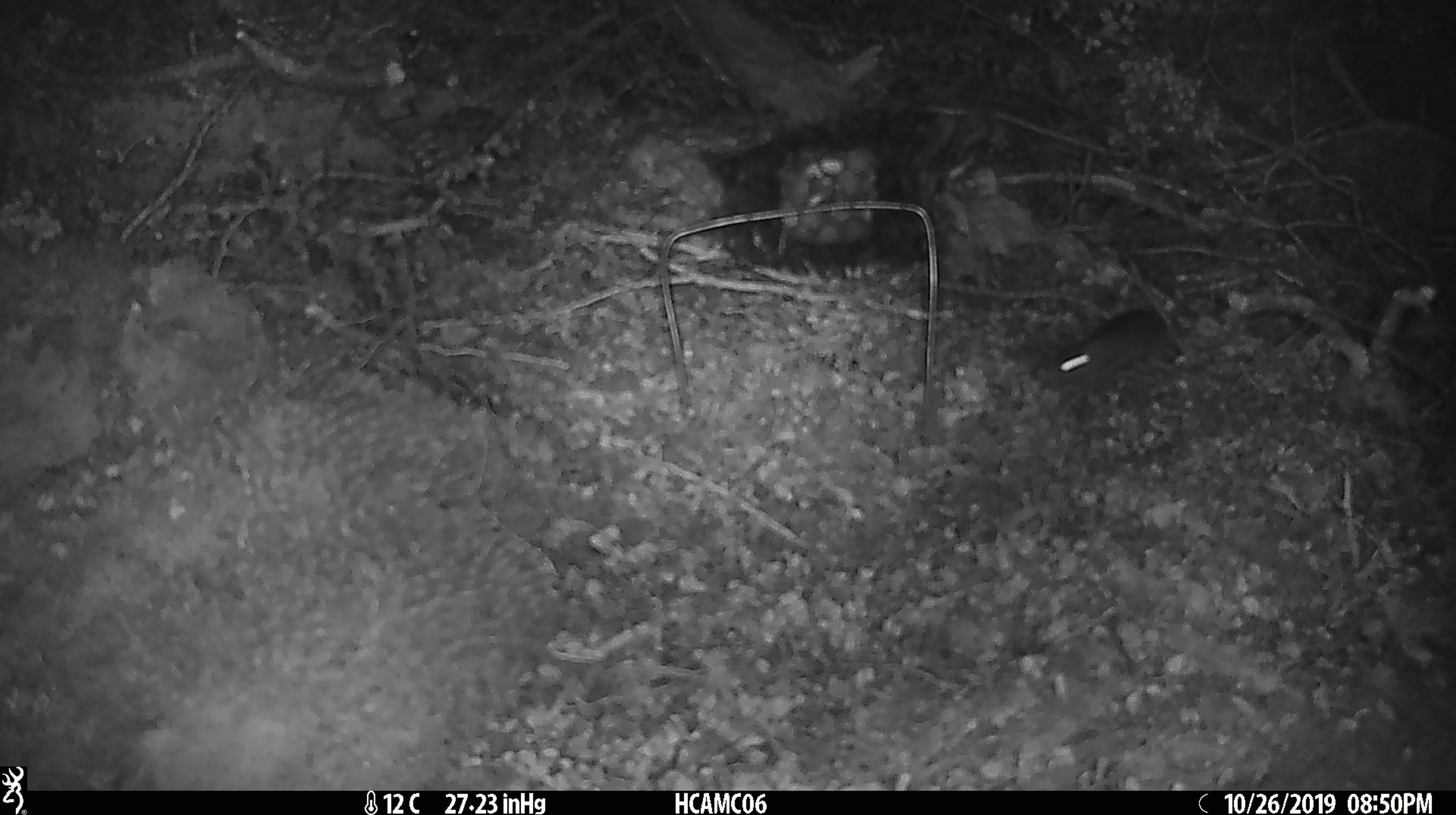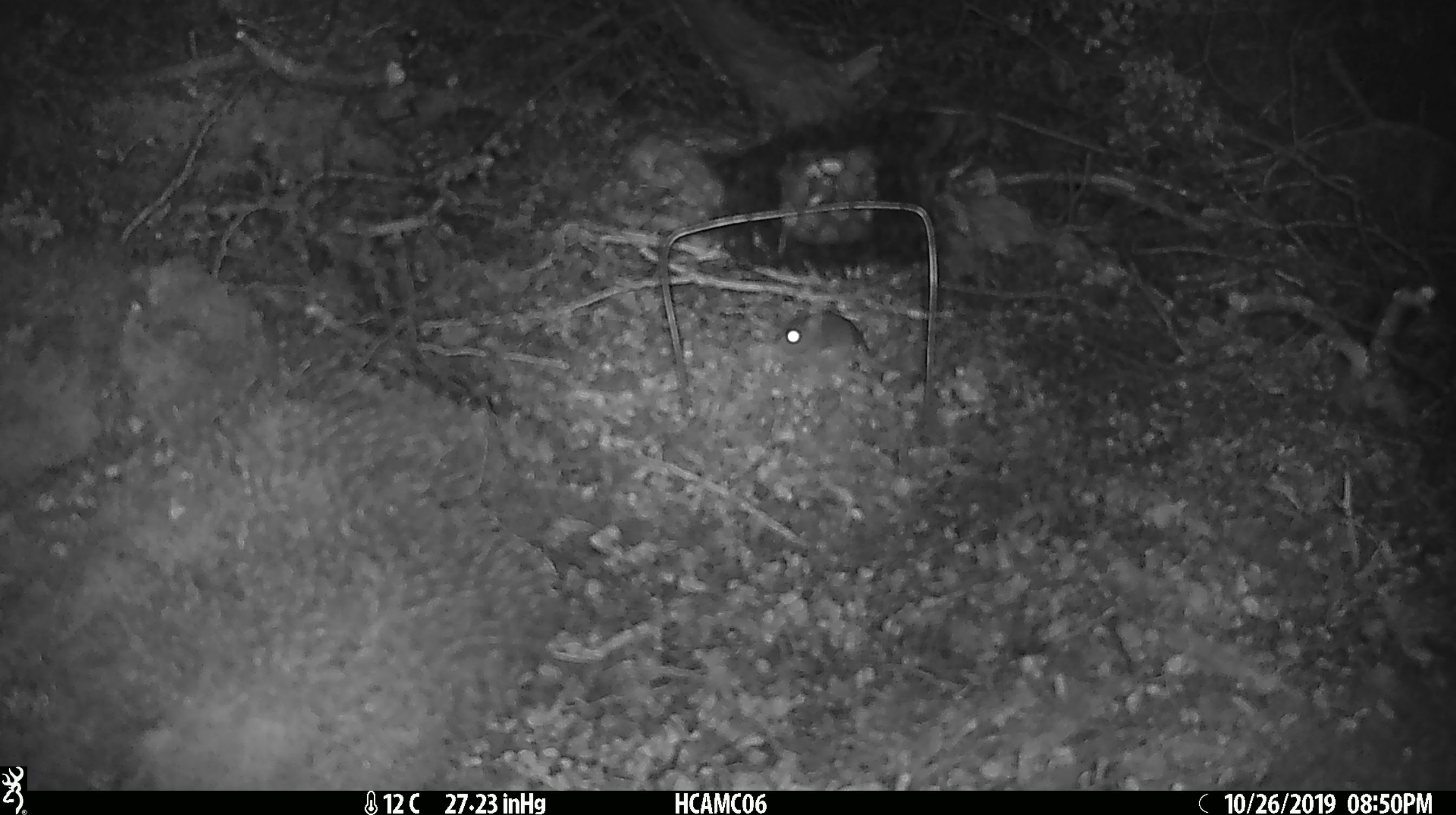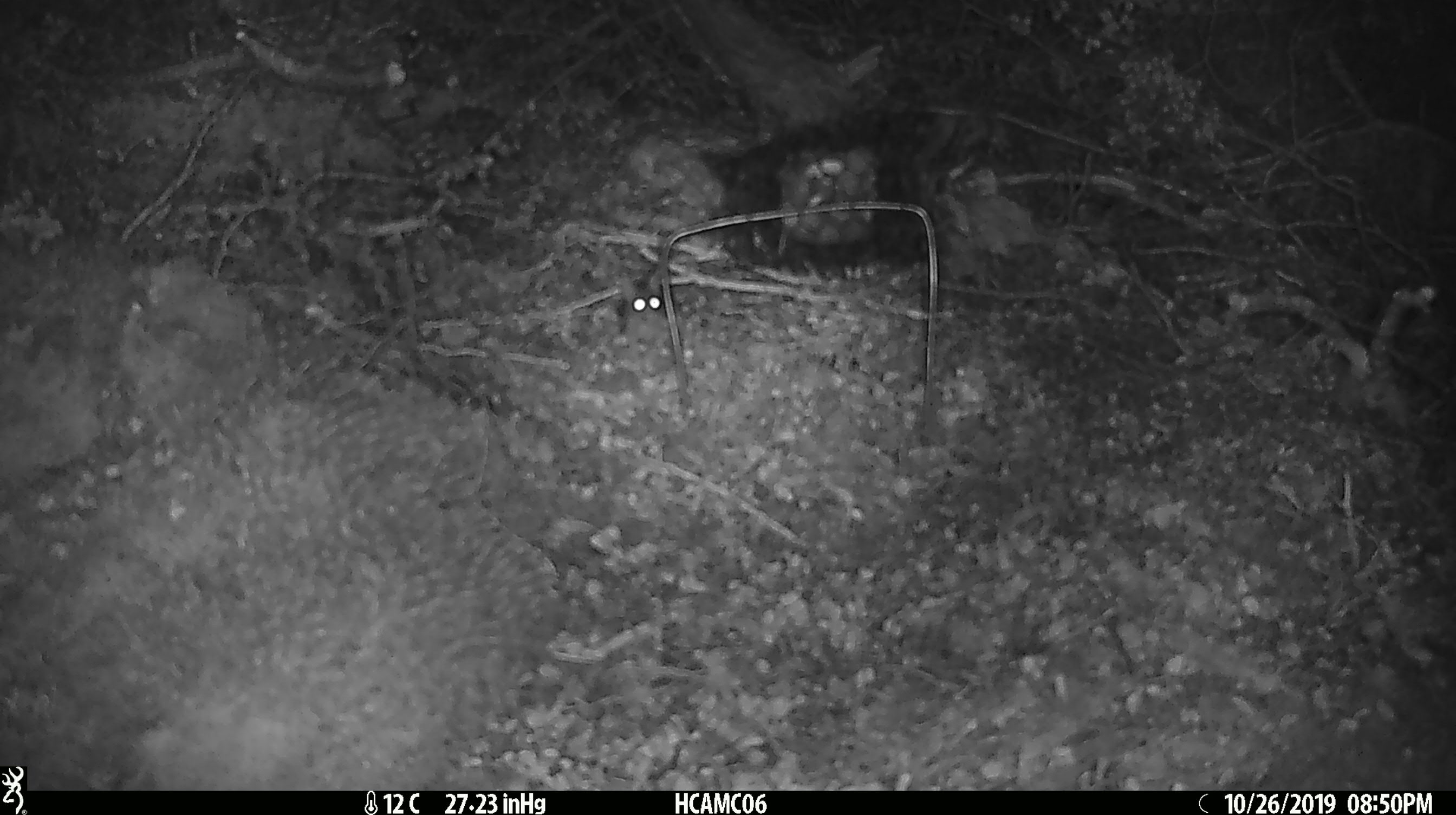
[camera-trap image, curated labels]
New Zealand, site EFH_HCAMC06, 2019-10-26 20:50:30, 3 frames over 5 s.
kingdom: Animalia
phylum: Chordata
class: Mammalia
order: Rodentia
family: Muridae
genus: Mus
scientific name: Mus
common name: mouse